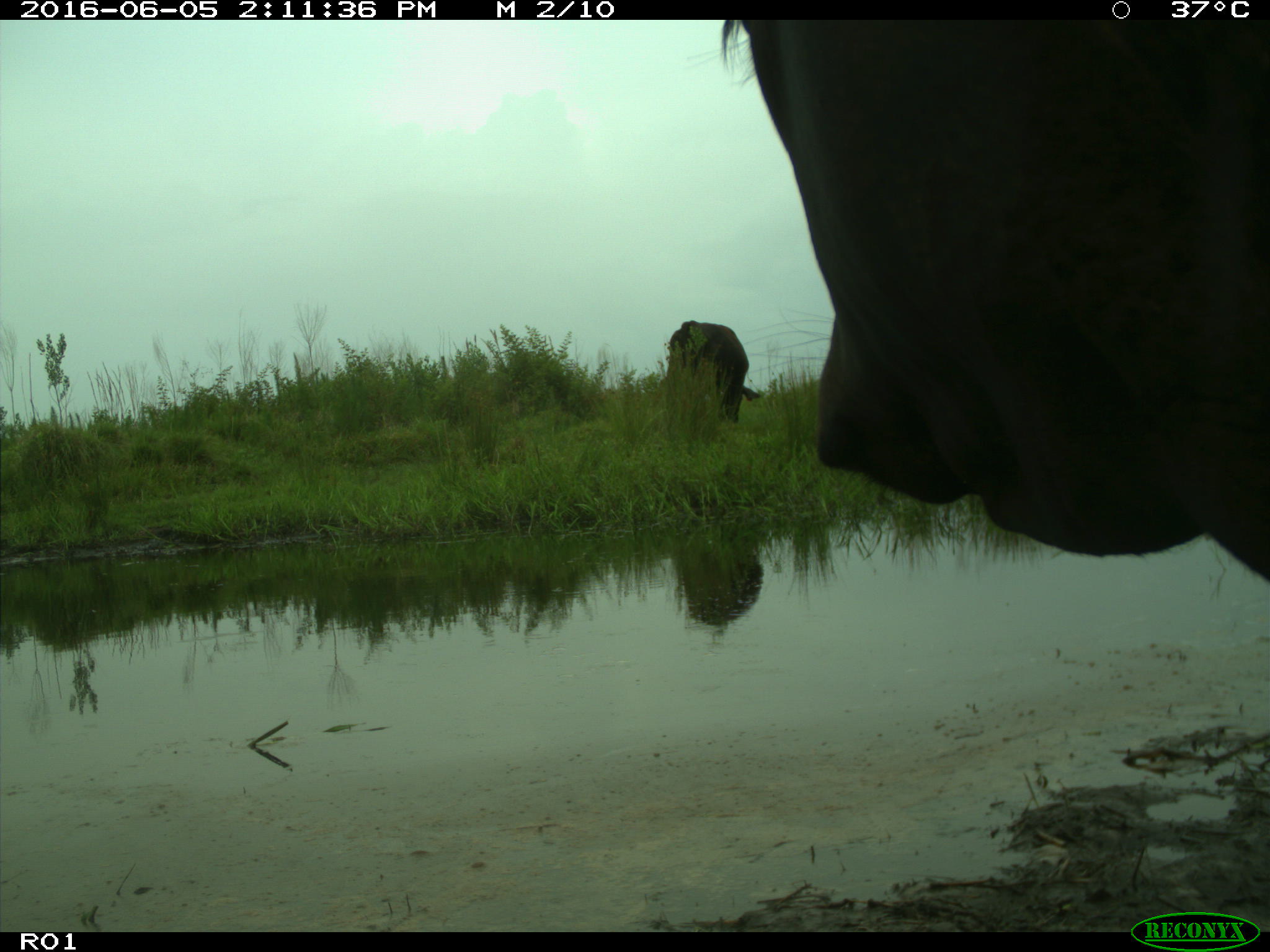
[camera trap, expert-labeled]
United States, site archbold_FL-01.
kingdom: Animalia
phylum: Chordata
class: Mammalia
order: Artiodactyla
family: Bovidae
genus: Bos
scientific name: Bos taurus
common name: domestic cow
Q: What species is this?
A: Bos taurus (domestic cow).